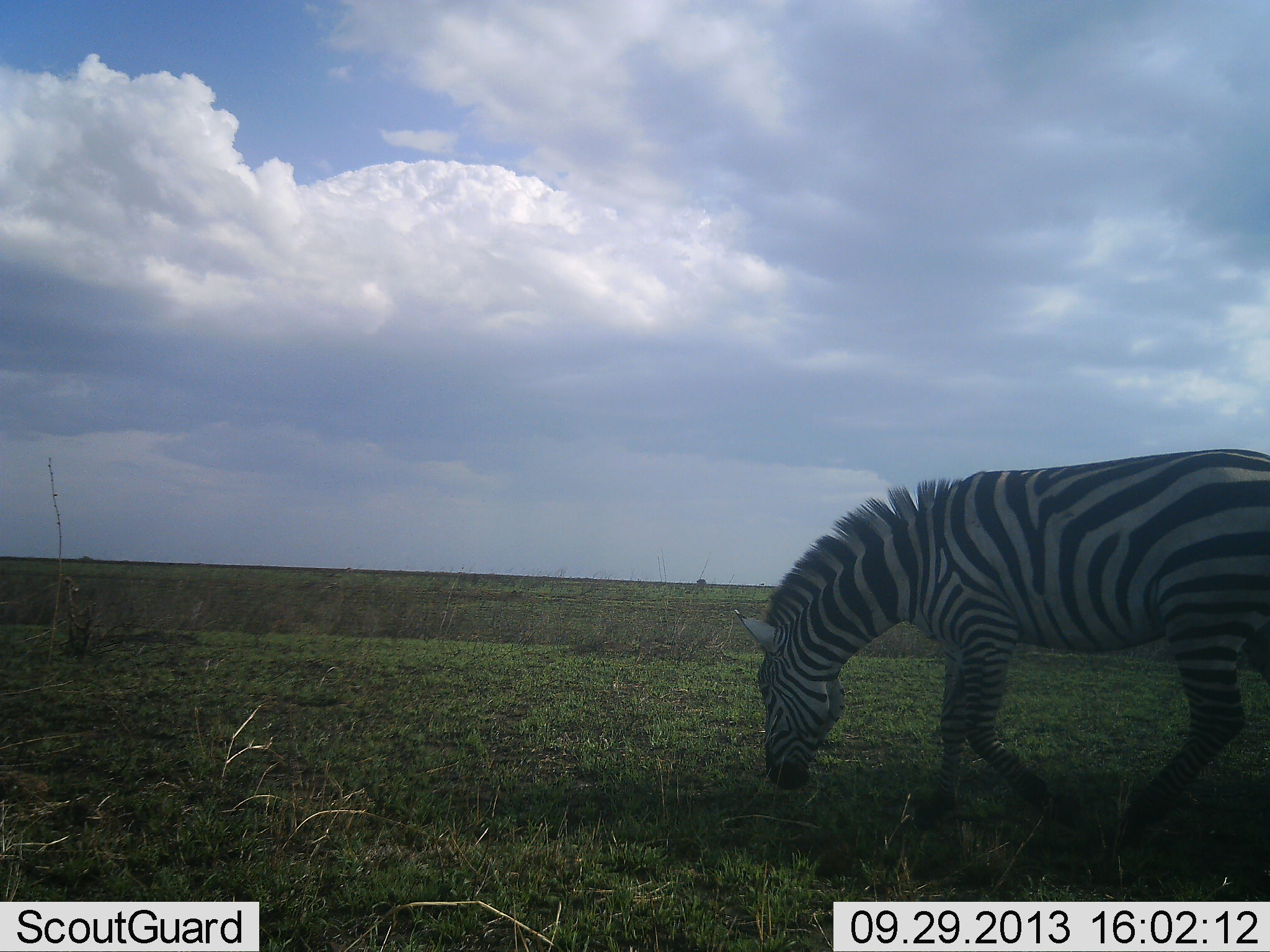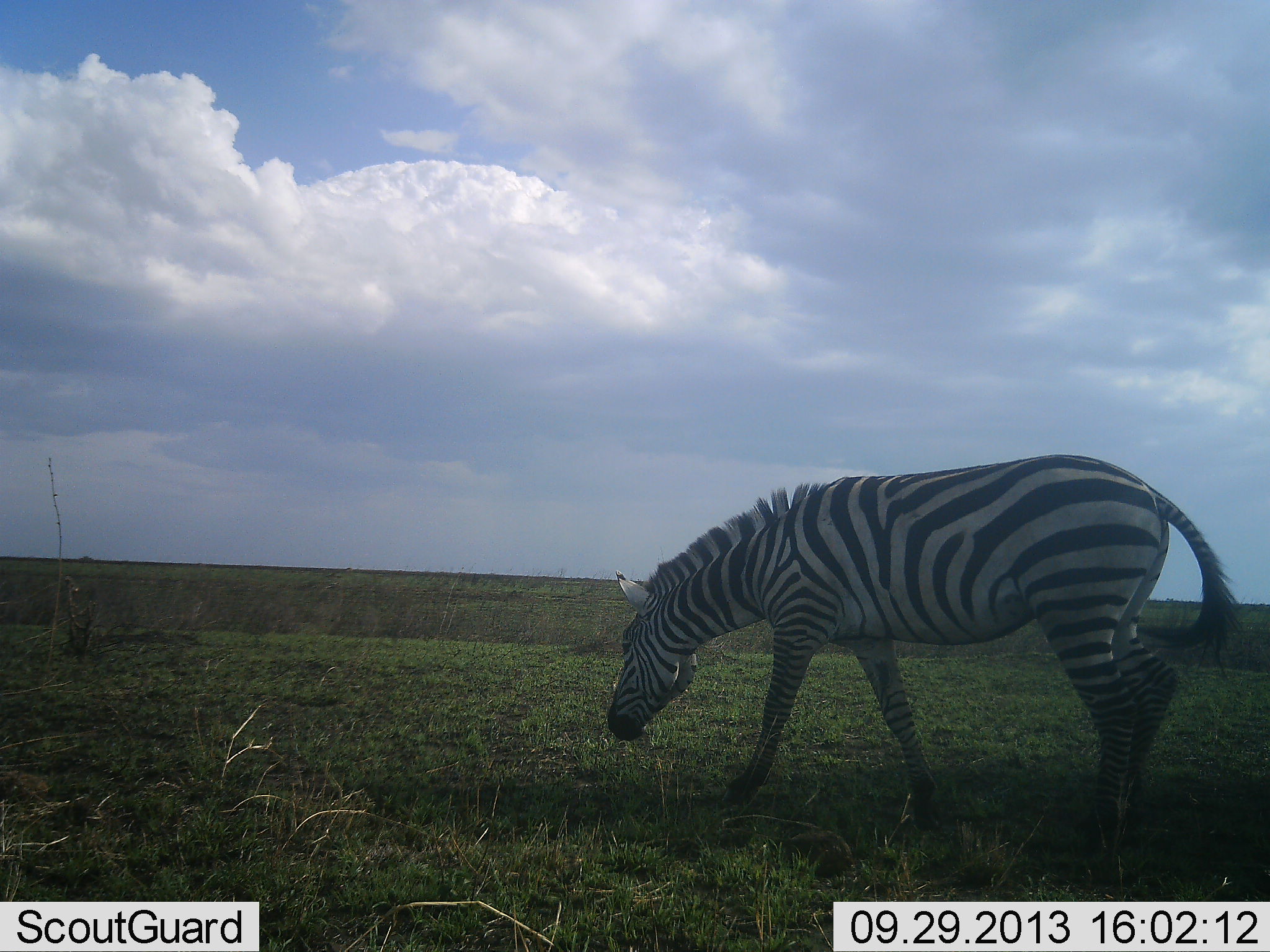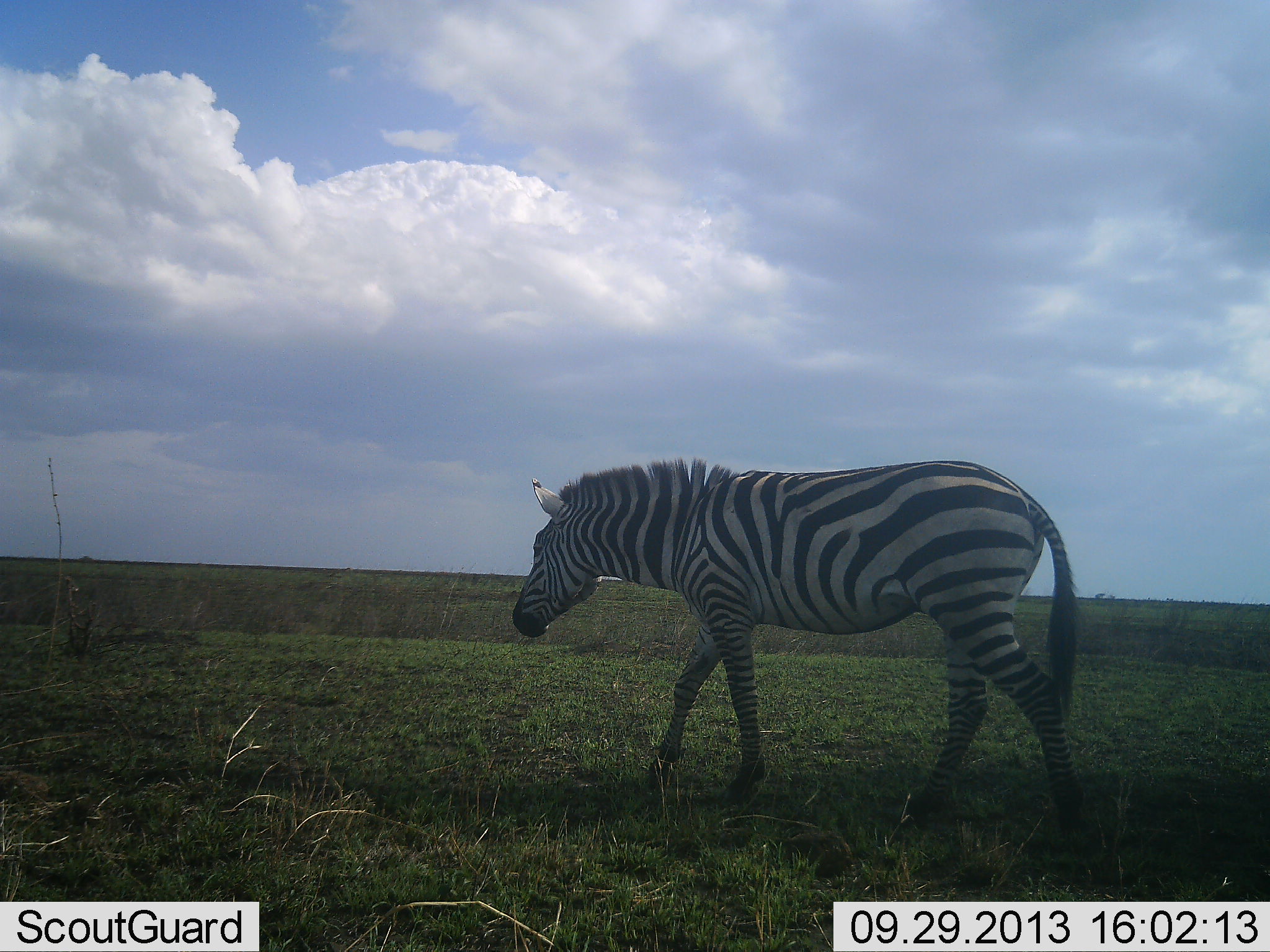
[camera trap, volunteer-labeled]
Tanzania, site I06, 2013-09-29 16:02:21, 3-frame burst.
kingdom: Animalia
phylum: Chordata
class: Mammalia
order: Perissodactyla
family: Equidae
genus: Equus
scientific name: Equus quagga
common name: plains zebra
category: zebra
Zebra (plains zebra) (Equus quagga), count 1. Behavior (volunteer vote fractions): standing 0%, resting 0%, moving 100%, interacting 0%. Young present (vote fraction): 0%. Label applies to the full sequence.